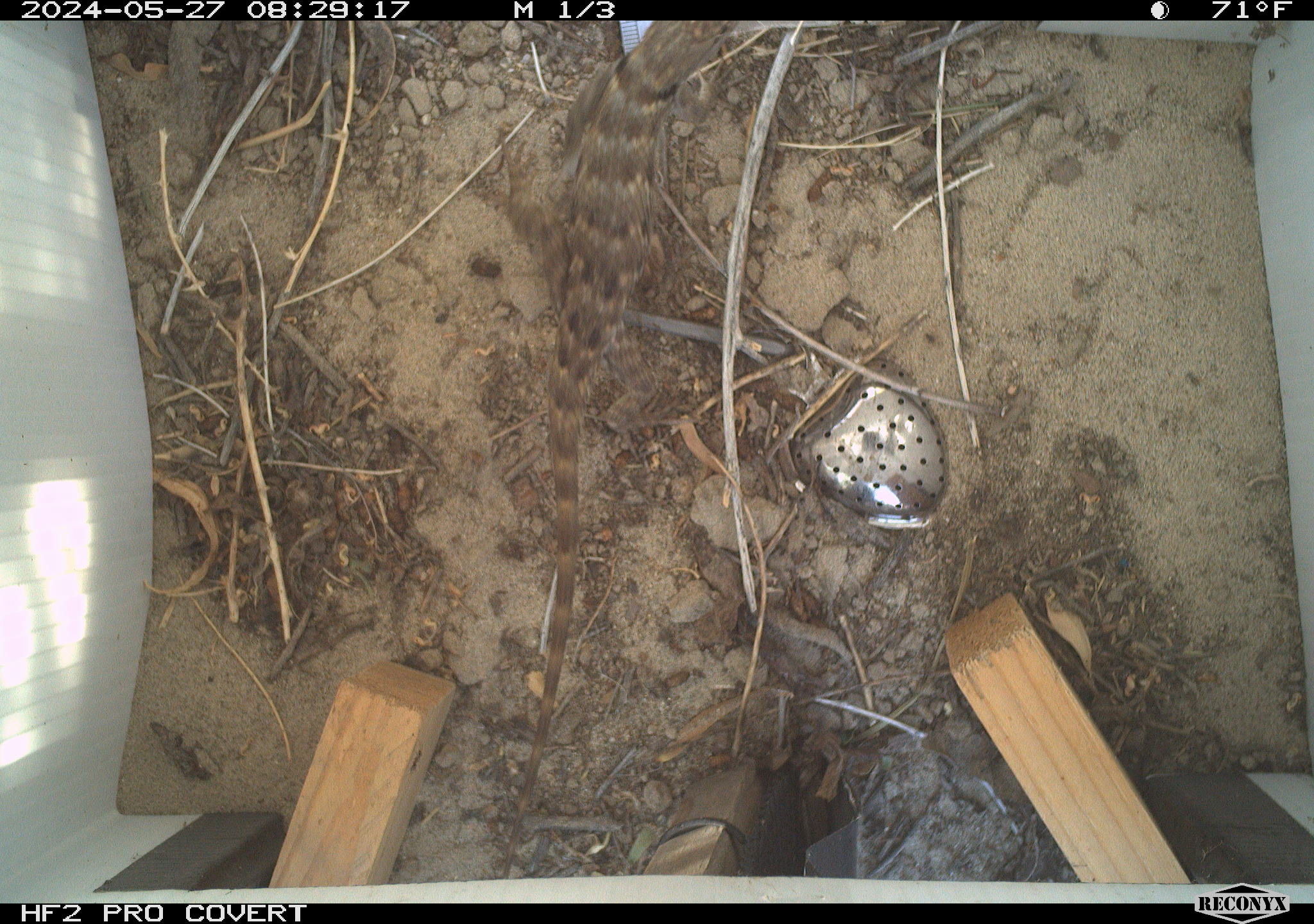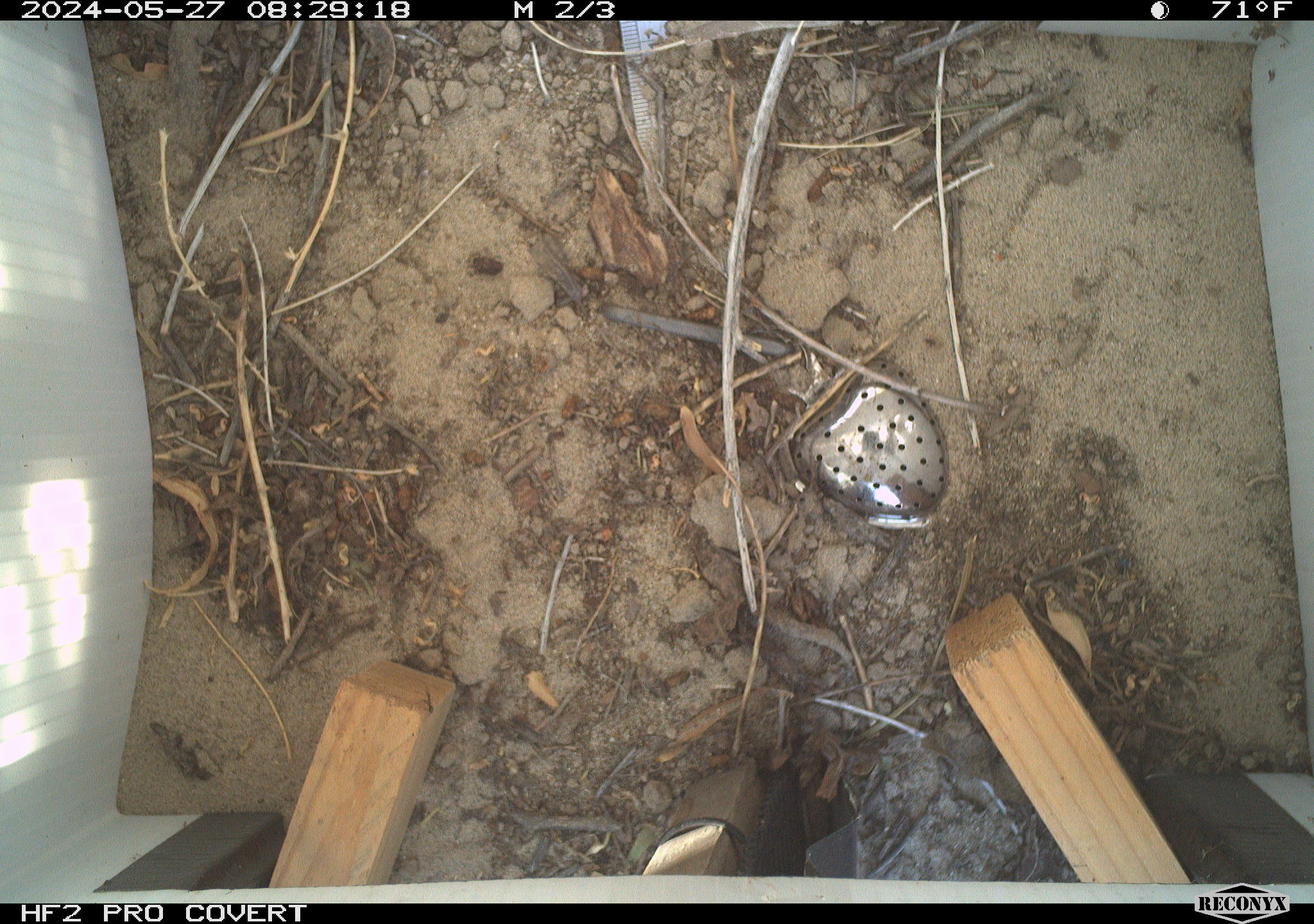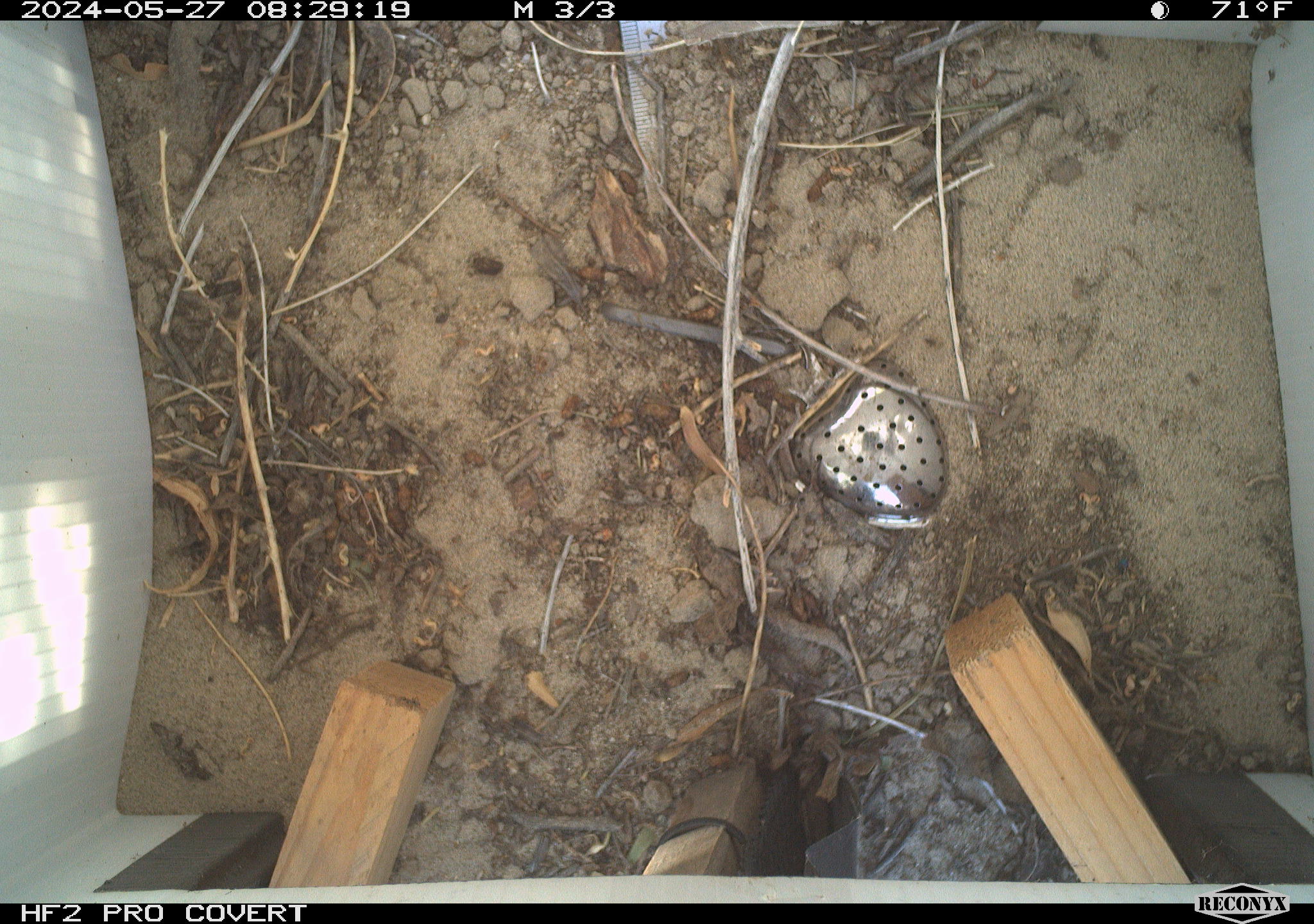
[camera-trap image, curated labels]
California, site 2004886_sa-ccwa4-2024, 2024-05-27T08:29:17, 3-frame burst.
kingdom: Animalia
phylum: Chordata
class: Reptilia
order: Squamata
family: Phrynosomatidae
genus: Sceloporus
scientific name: Sceloporus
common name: spiny lizards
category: sceloporus species